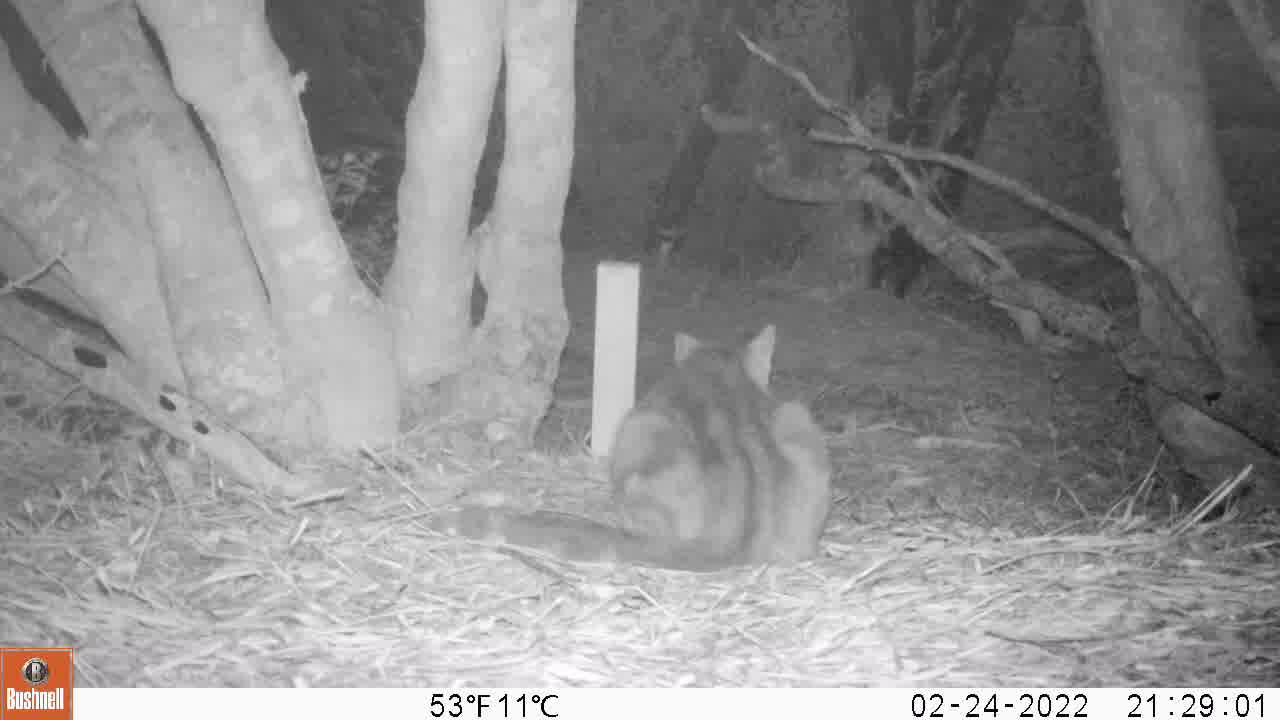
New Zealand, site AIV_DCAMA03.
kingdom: Animalia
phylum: Chordata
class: Mammalia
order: Carnivora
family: Felidae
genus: Felis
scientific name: Felis catus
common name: domestic cat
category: cat